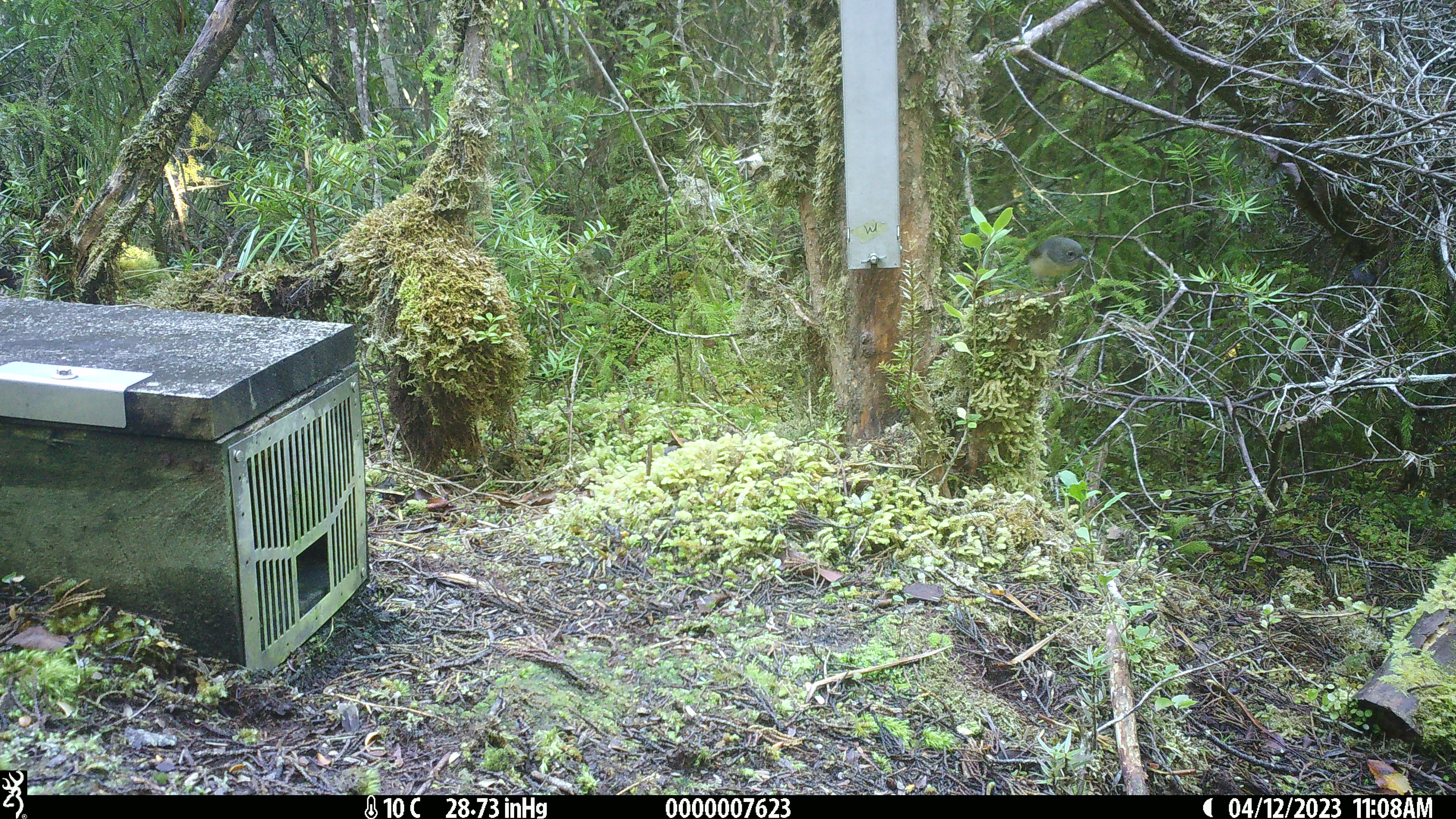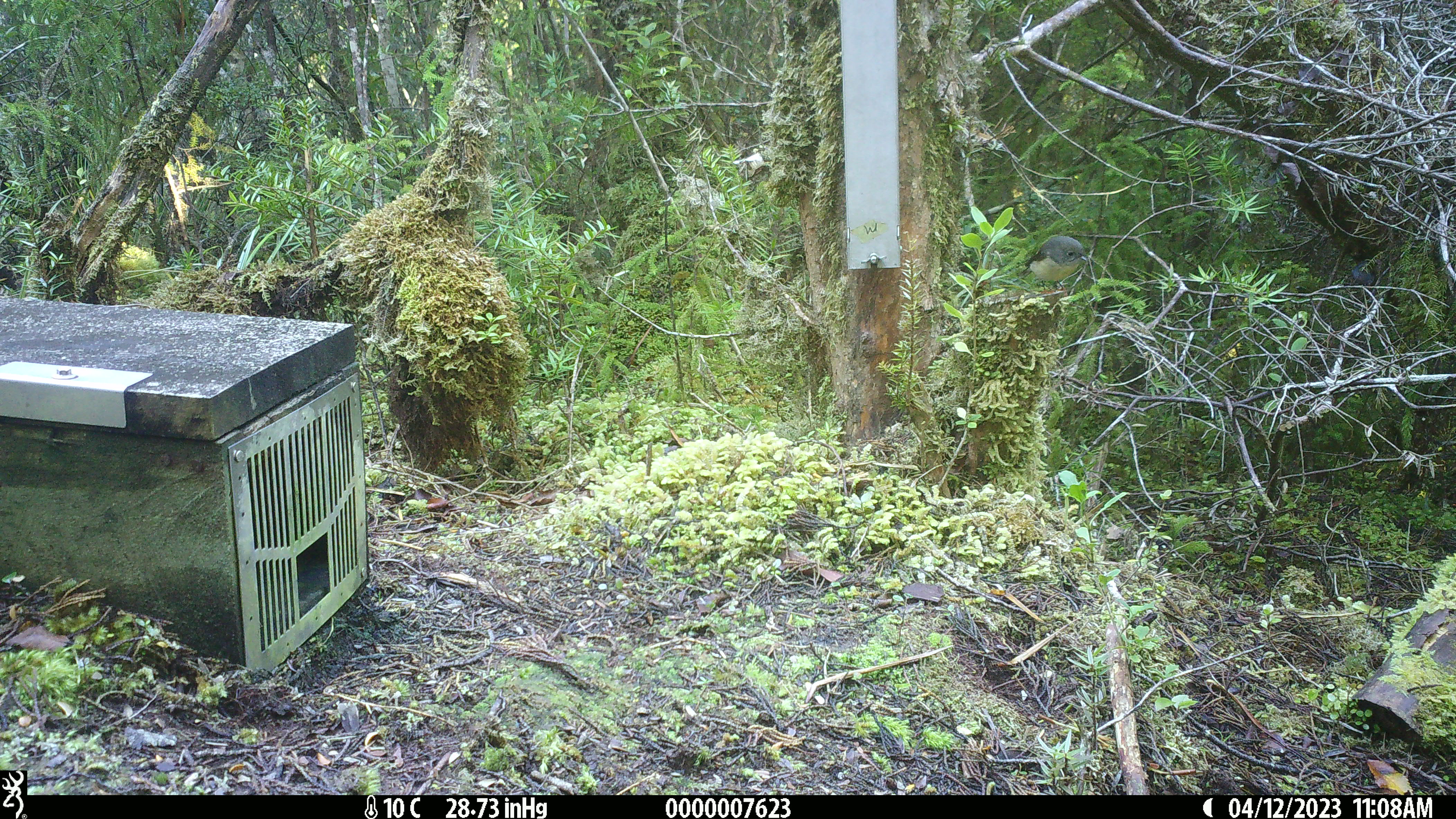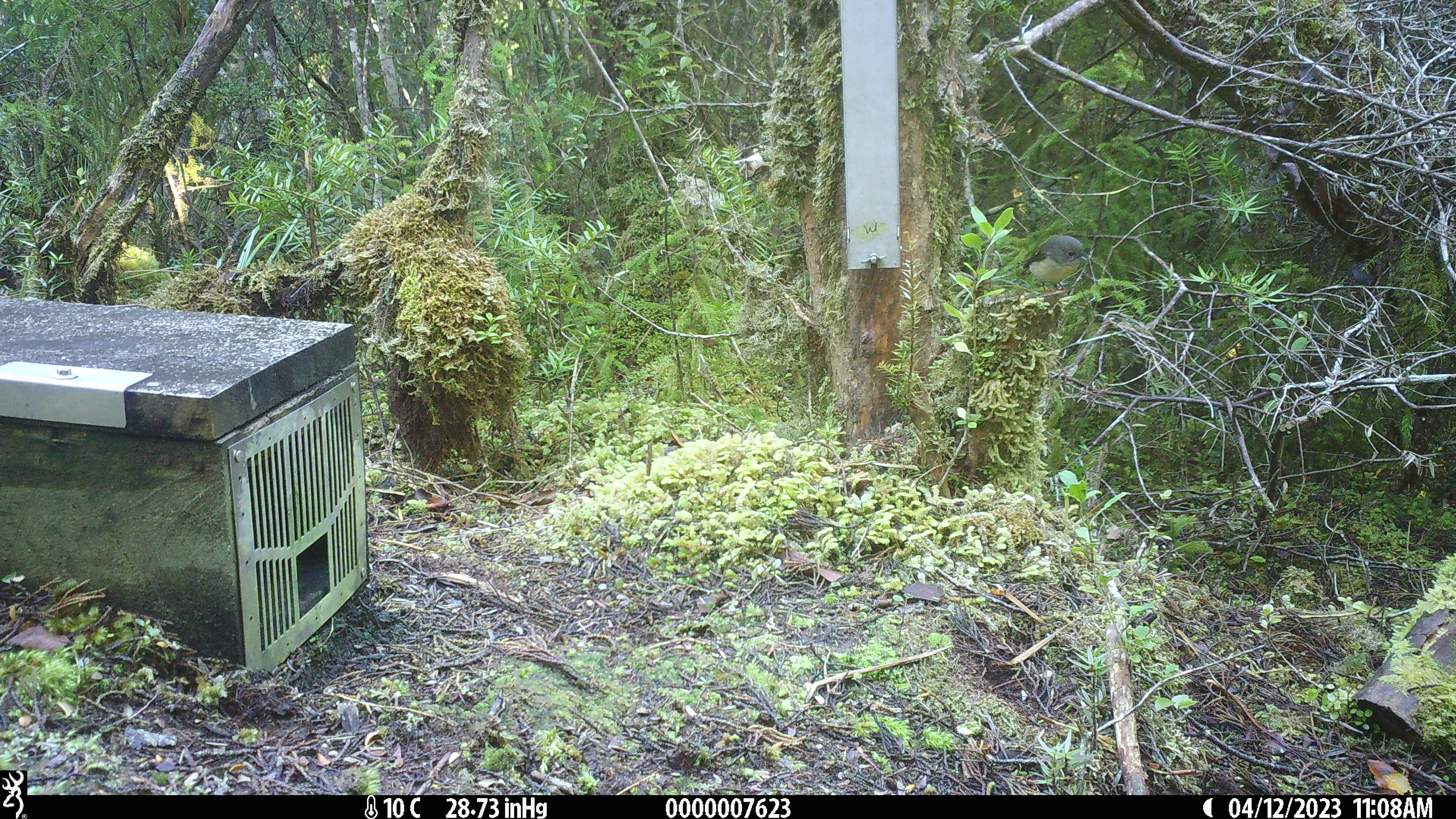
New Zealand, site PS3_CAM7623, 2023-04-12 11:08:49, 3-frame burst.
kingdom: Animalia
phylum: Chordata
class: Aves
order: Passeriformes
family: Petroicidae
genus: Petroica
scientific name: Petroica macrocephala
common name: tomtit